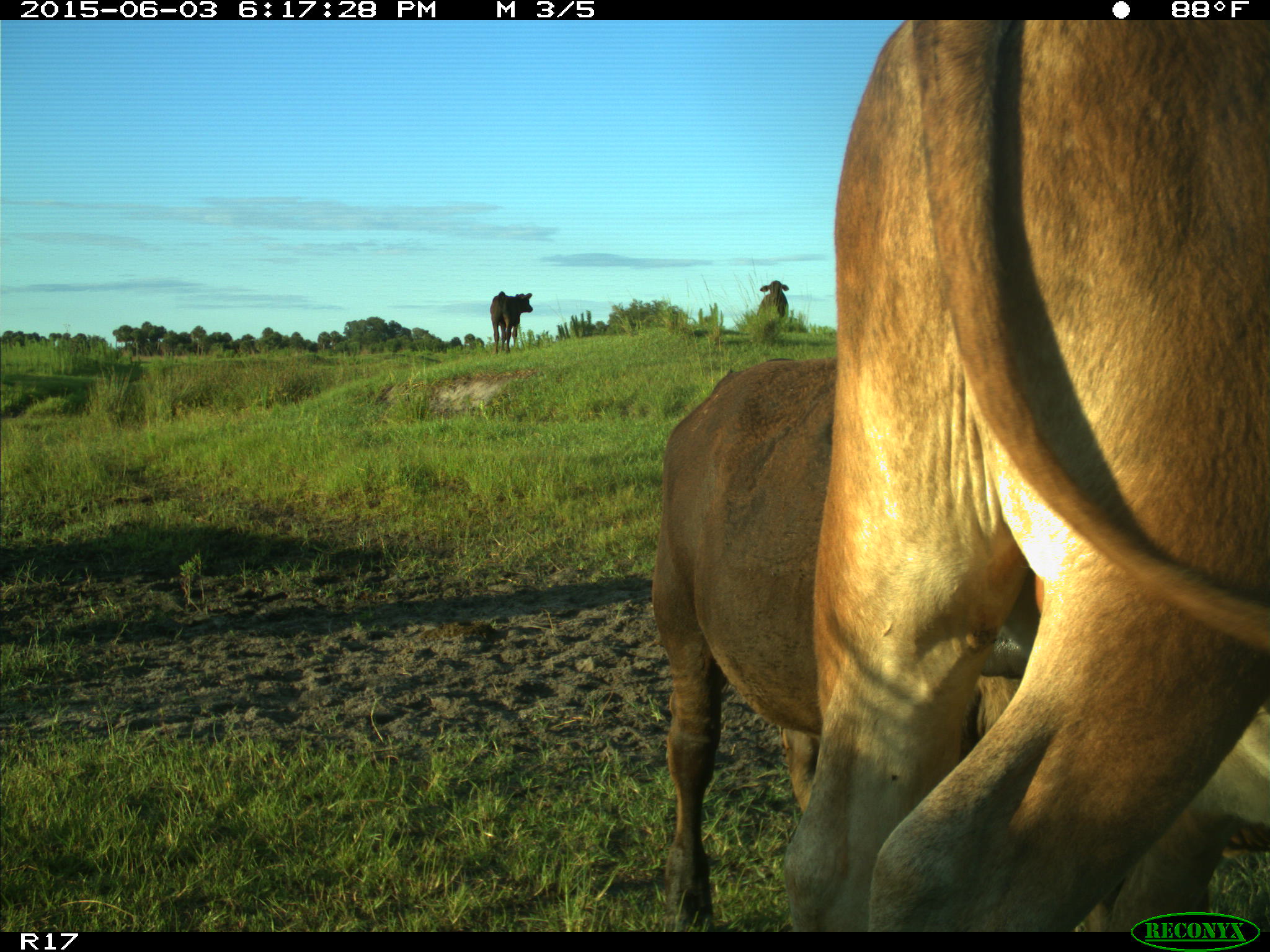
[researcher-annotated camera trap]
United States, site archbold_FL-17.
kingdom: Animalia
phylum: Chordata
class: Mammalia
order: Artiodactyla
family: Bovidae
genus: Bos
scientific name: Bos taurus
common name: domestic cow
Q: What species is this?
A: Bos taurus (domestic cow).